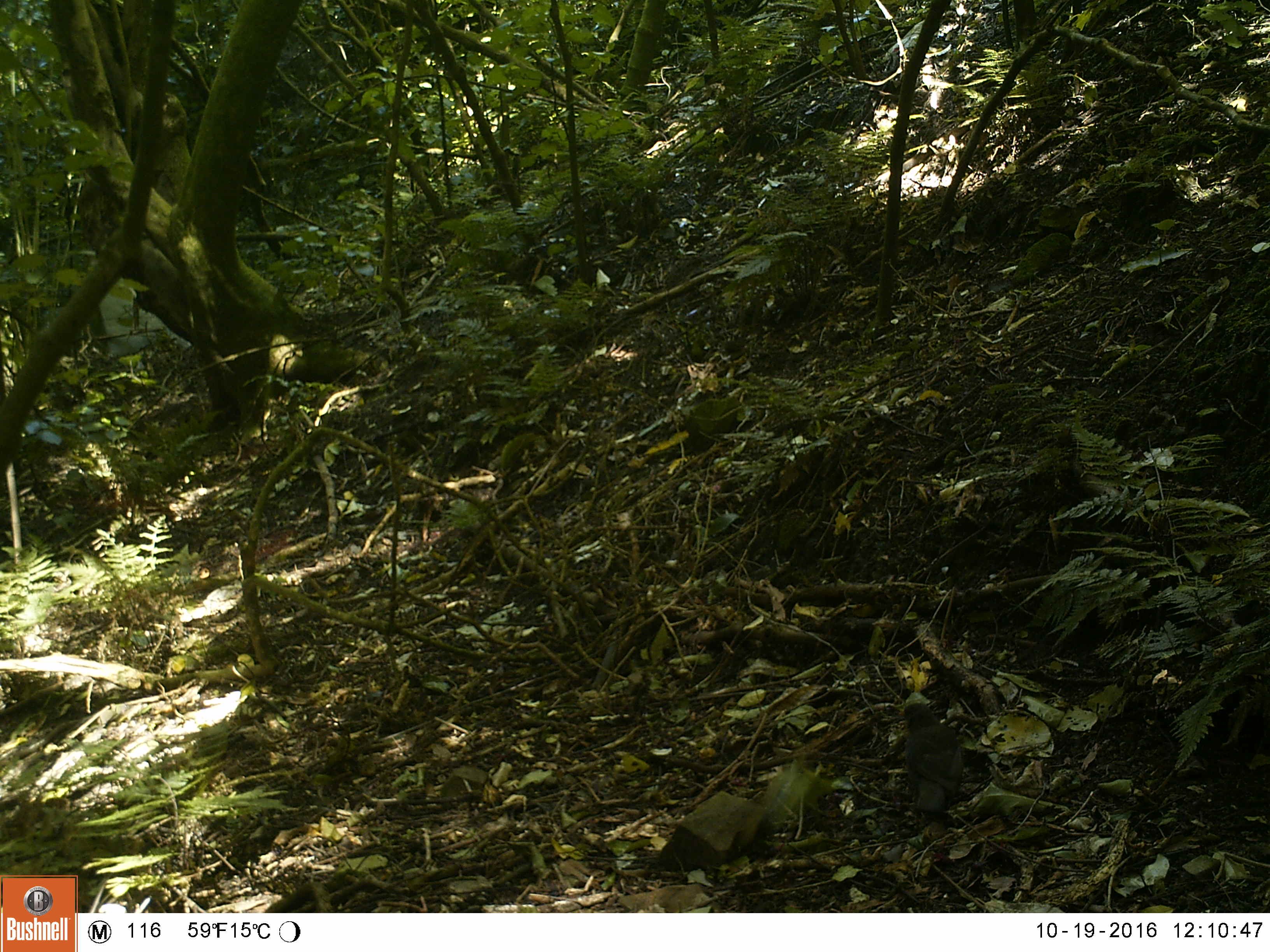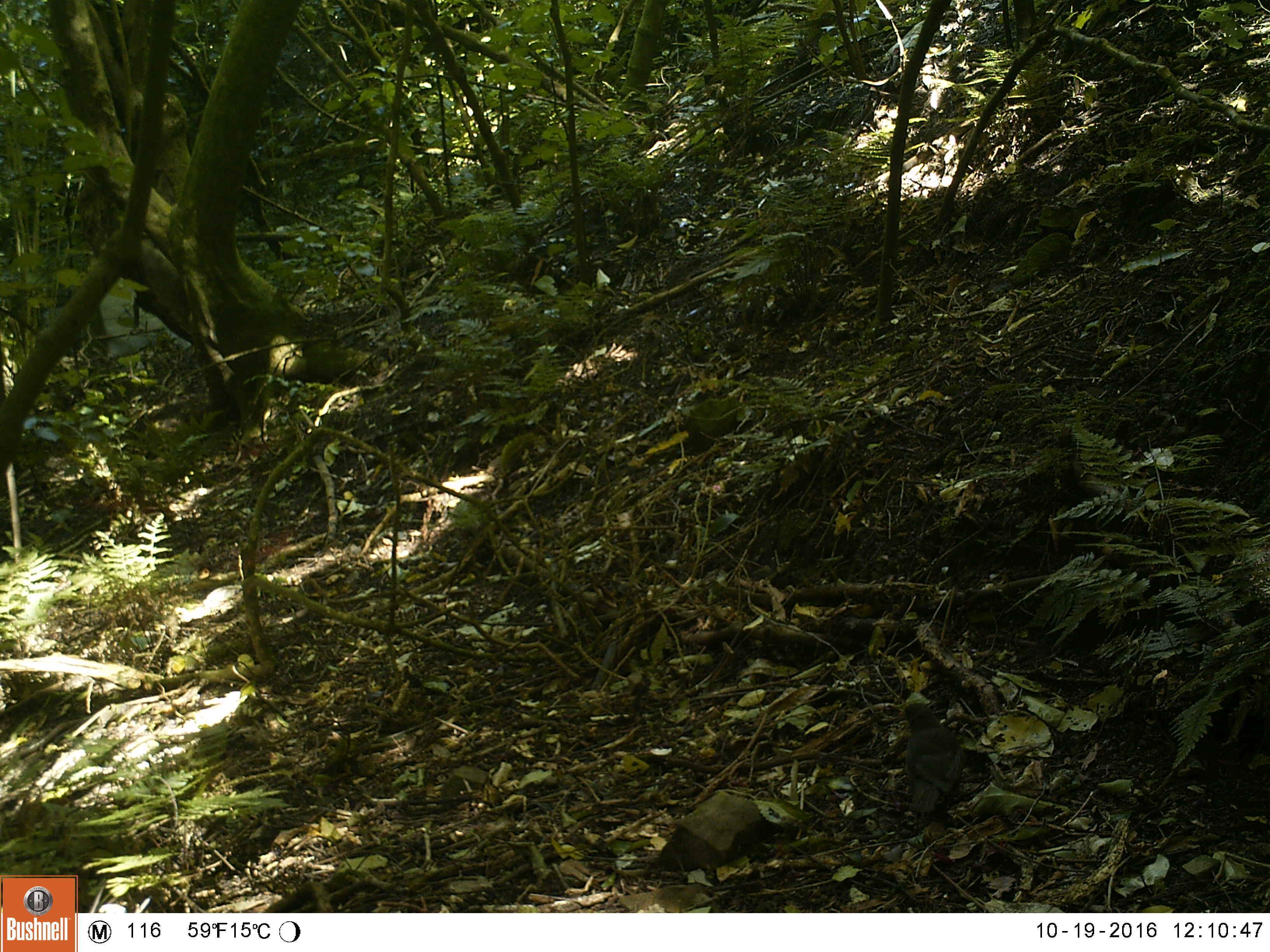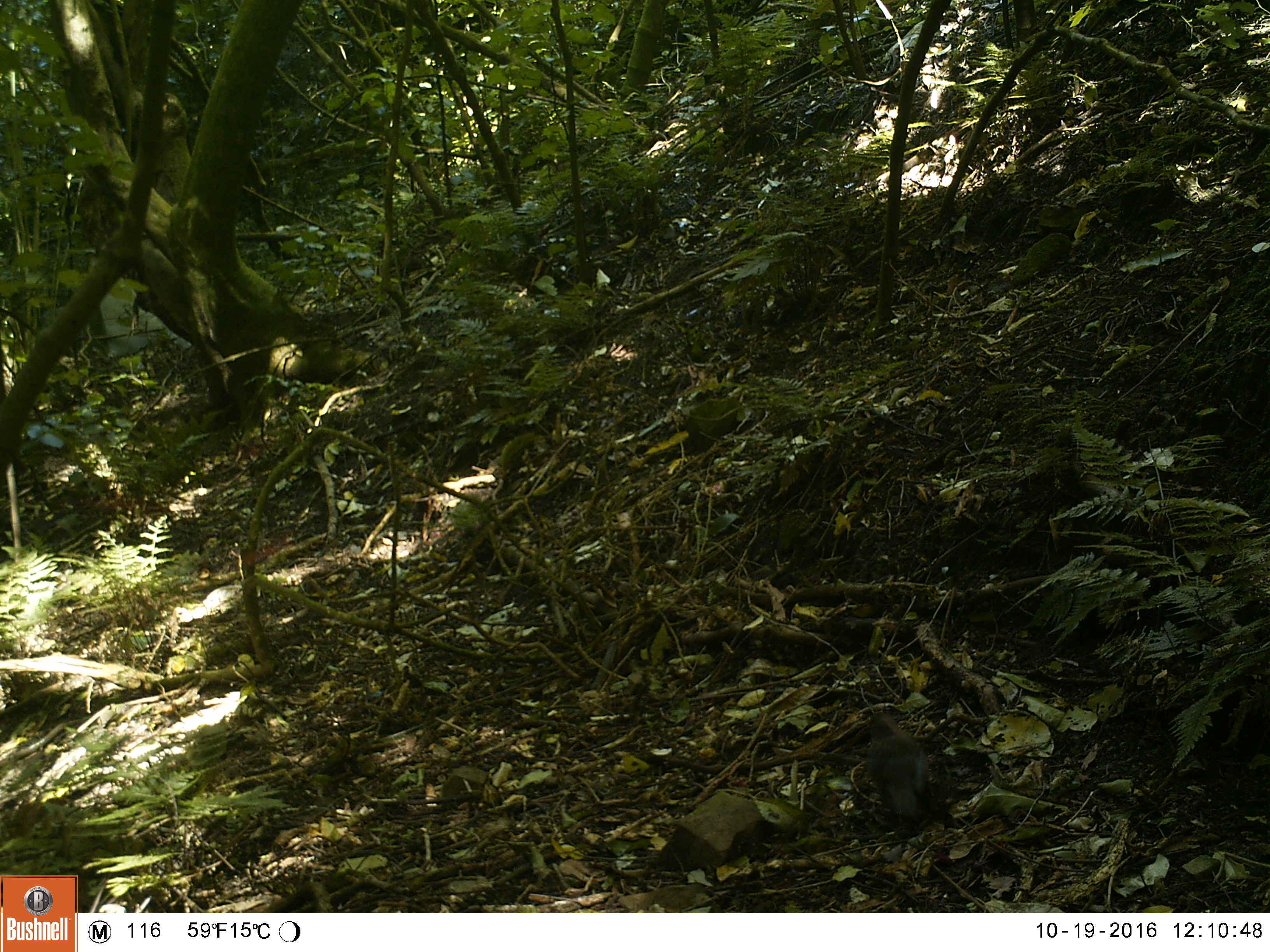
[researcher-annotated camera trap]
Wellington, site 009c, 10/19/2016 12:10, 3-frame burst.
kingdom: Animalia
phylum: Chordata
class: Aves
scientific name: Aves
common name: bird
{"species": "bird (Aves)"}